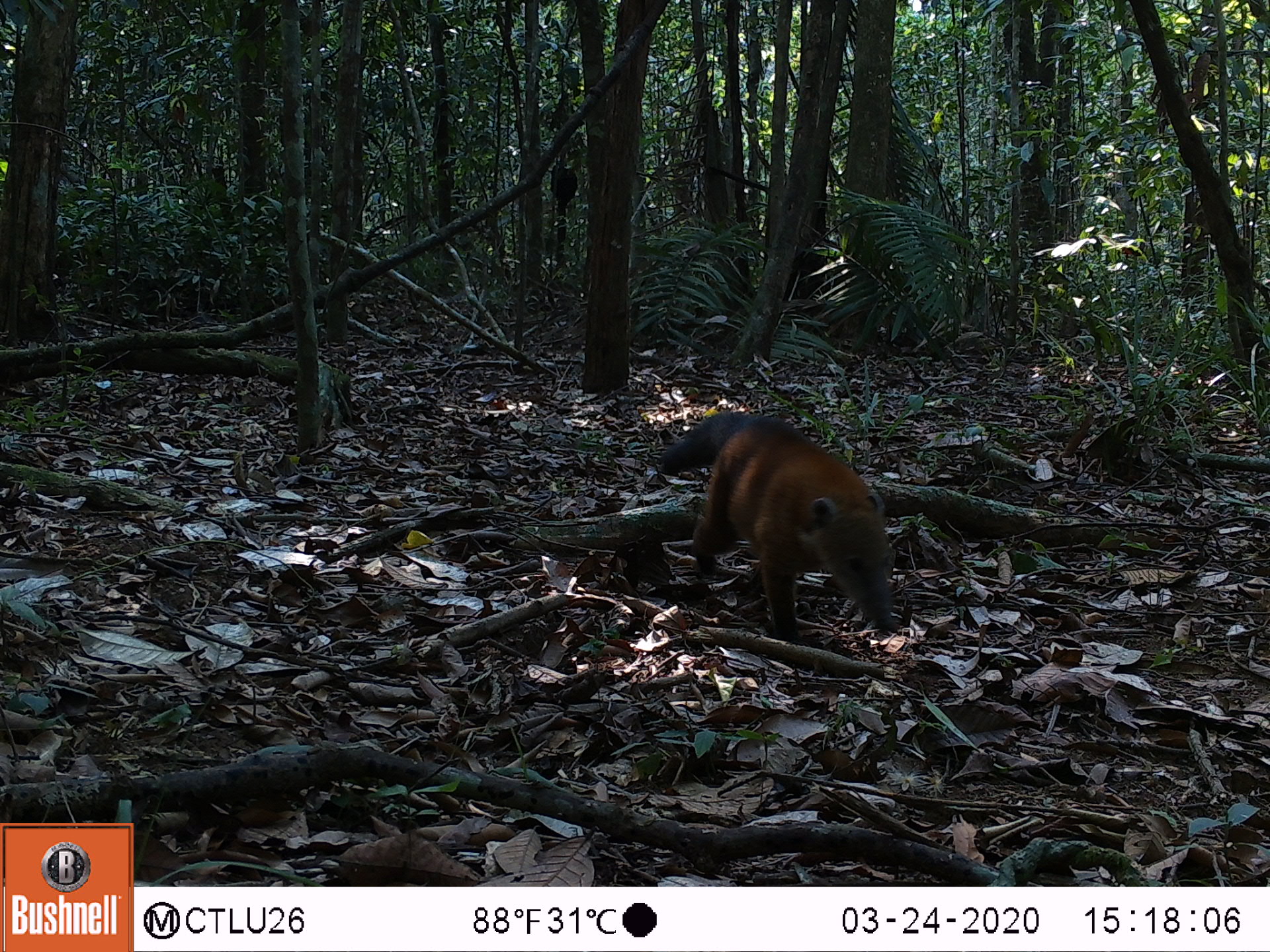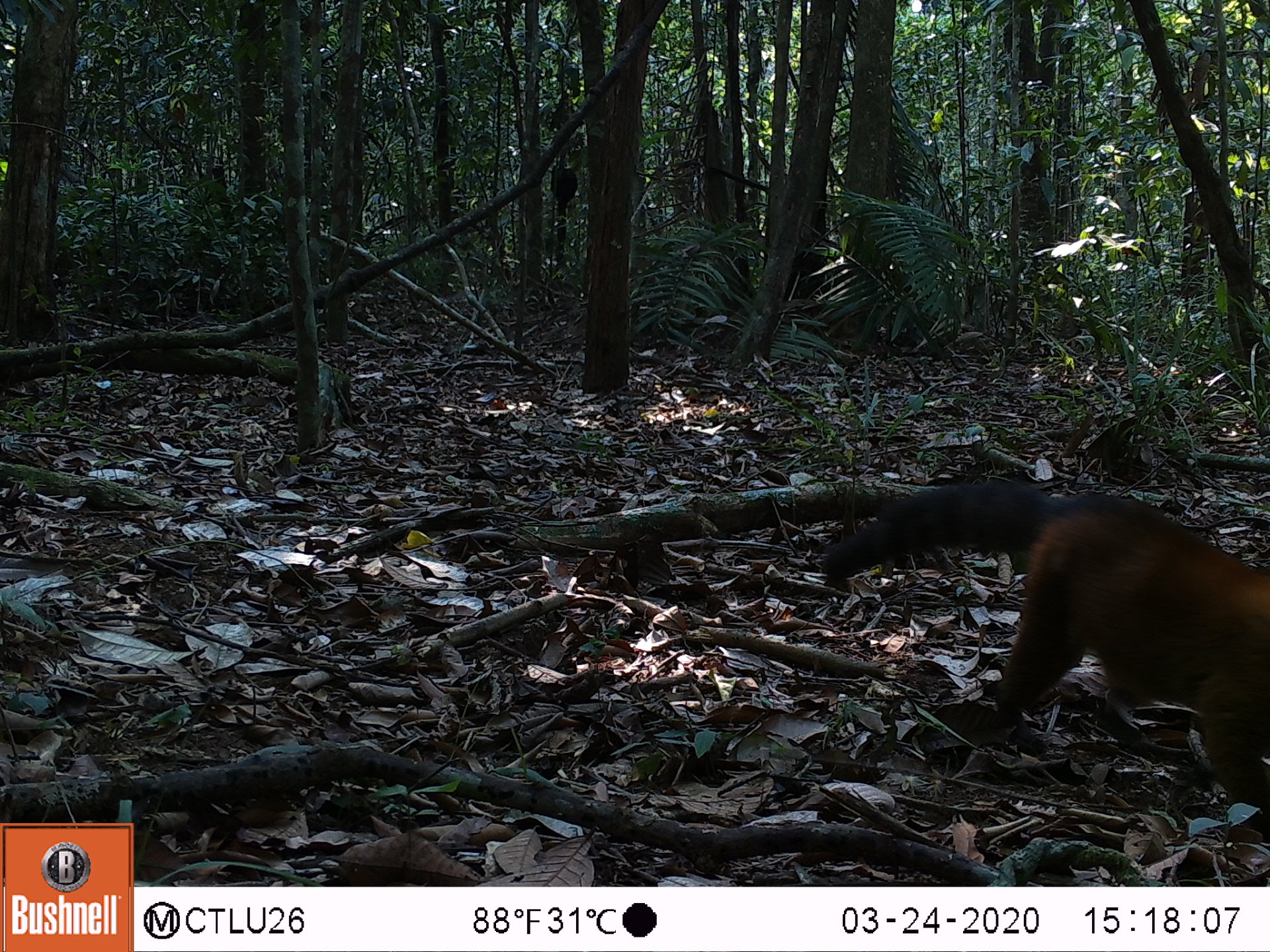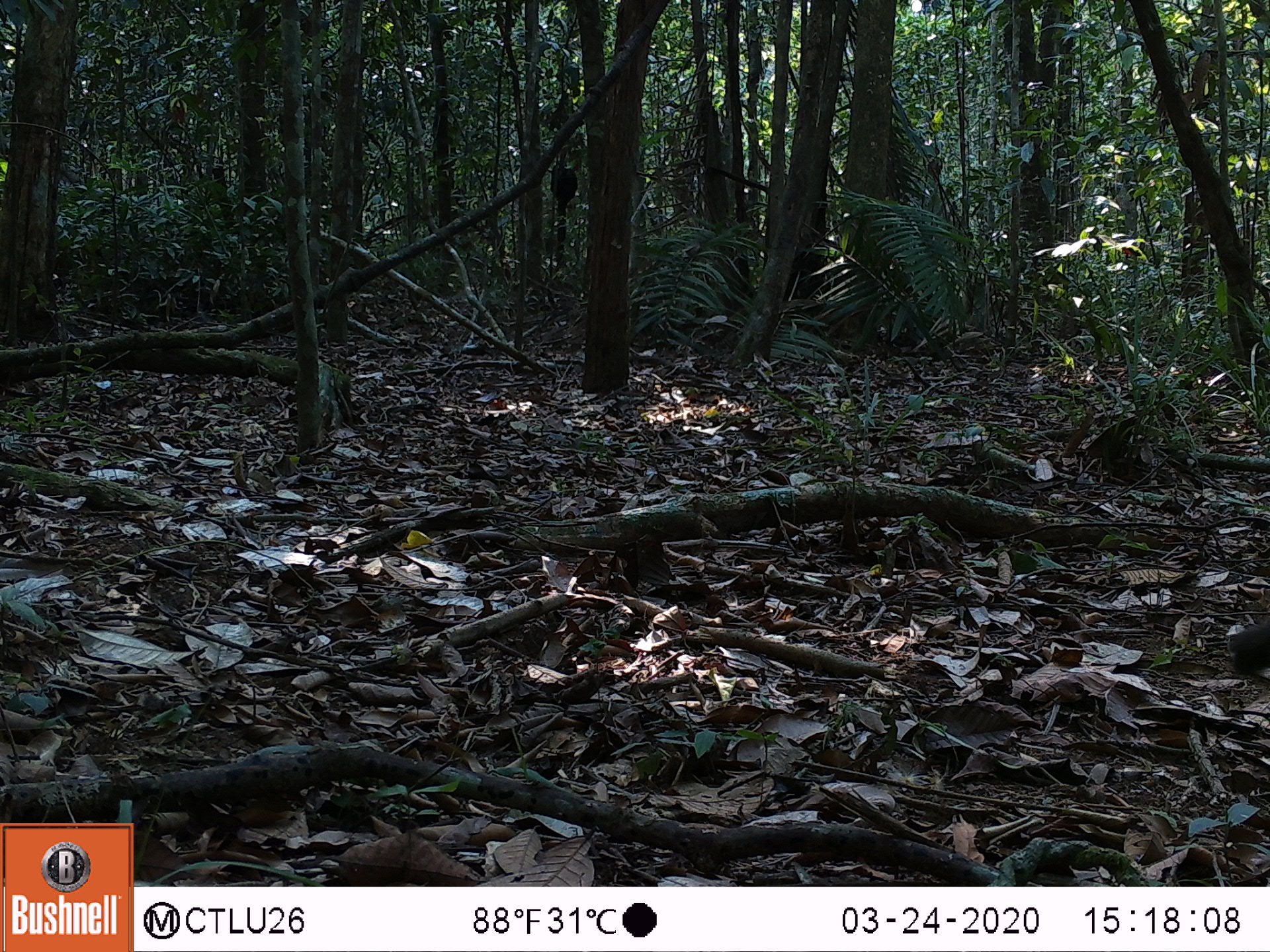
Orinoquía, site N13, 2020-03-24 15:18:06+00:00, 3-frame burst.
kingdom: Animalia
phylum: Chordata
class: Mammalia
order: Carnivora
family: Procyonidae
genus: Nasua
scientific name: Nasua nasua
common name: south american coati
South american coati (Nasua nasua).